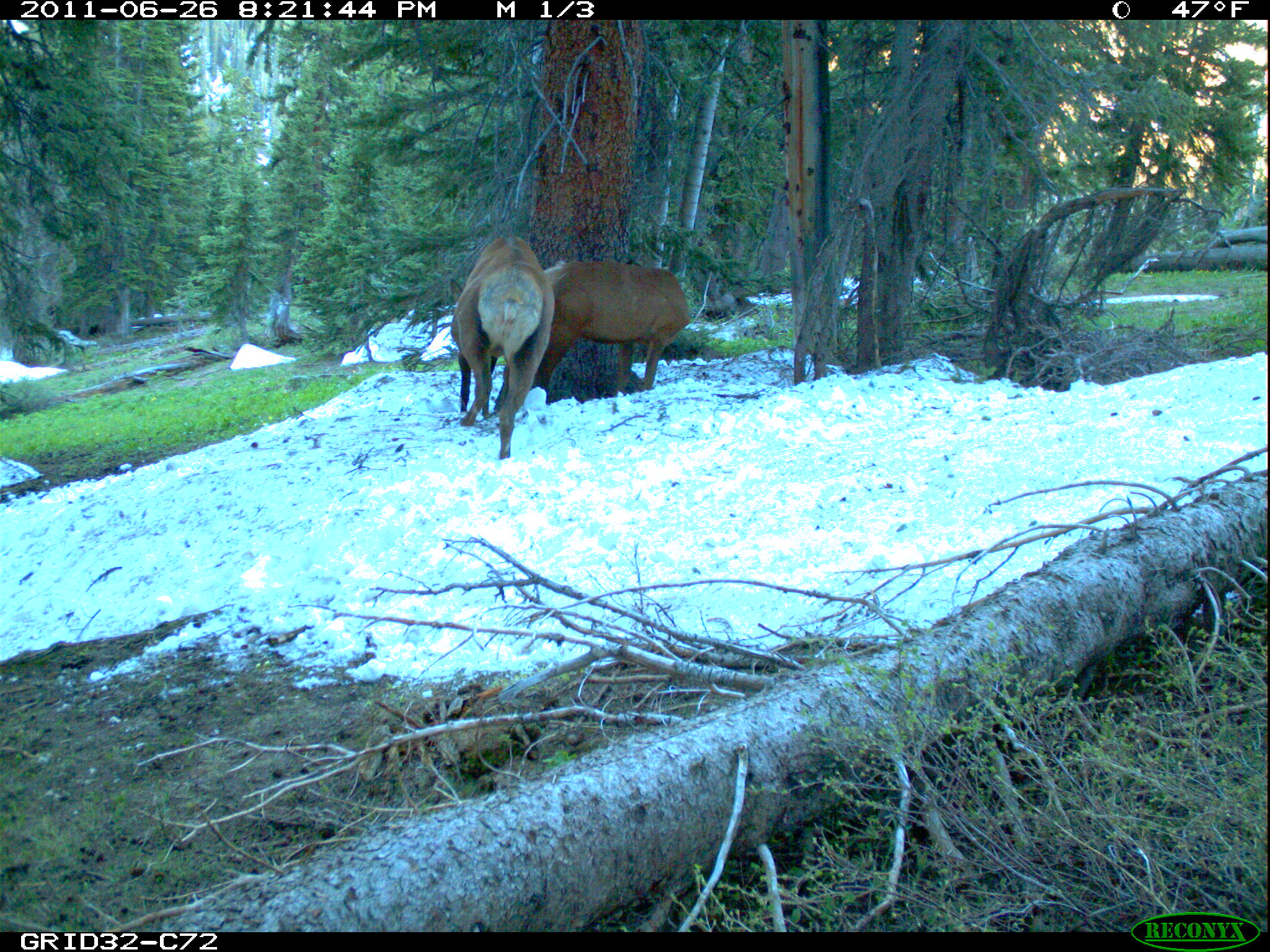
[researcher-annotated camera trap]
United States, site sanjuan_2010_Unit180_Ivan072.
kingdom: Animalia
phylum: Chordata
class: Mammalia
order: Artiodactyla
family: Cervidae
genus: Cervus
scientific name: Cervus elaphus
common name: red deer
Cervus elaphus (red deer).